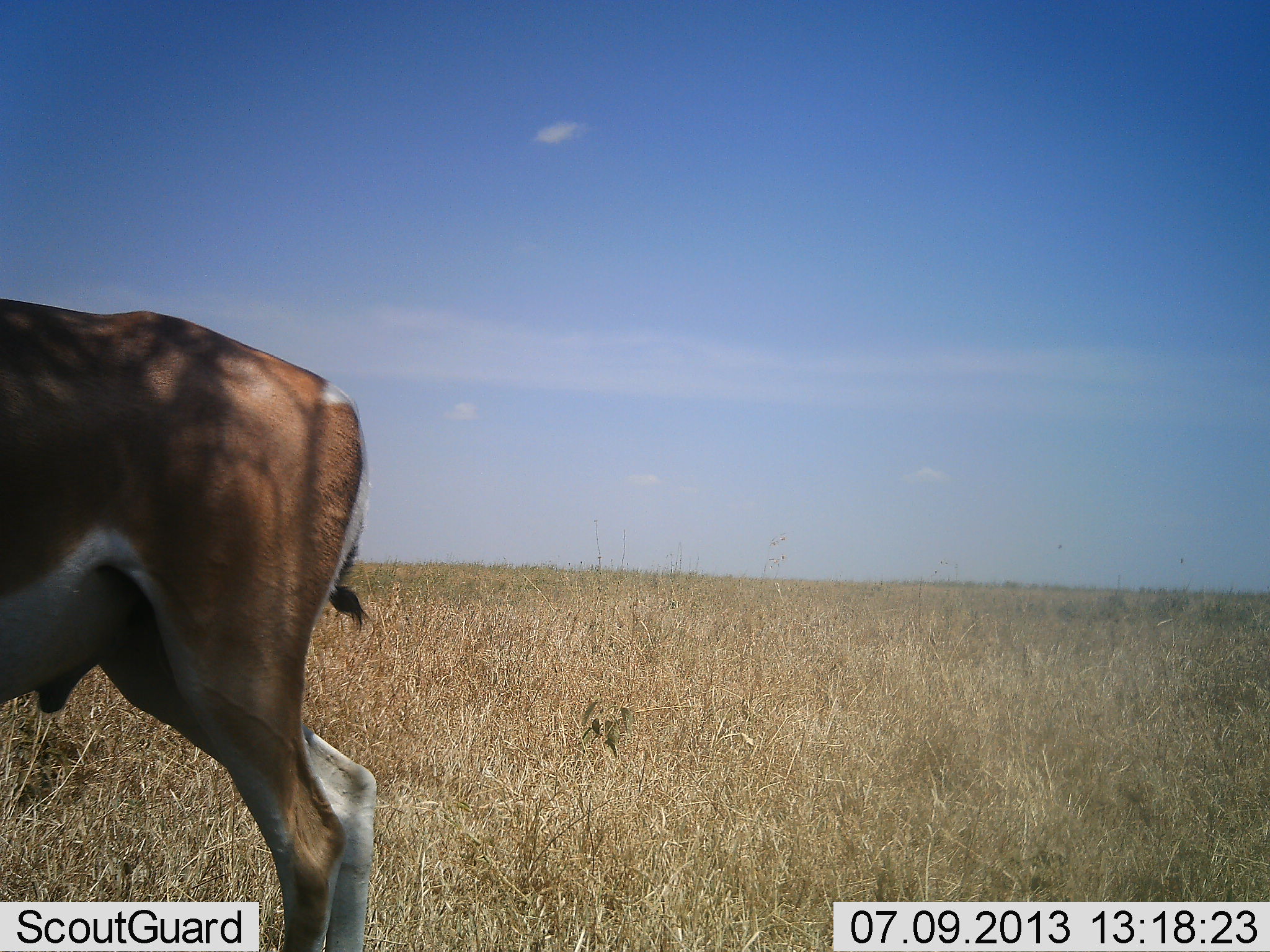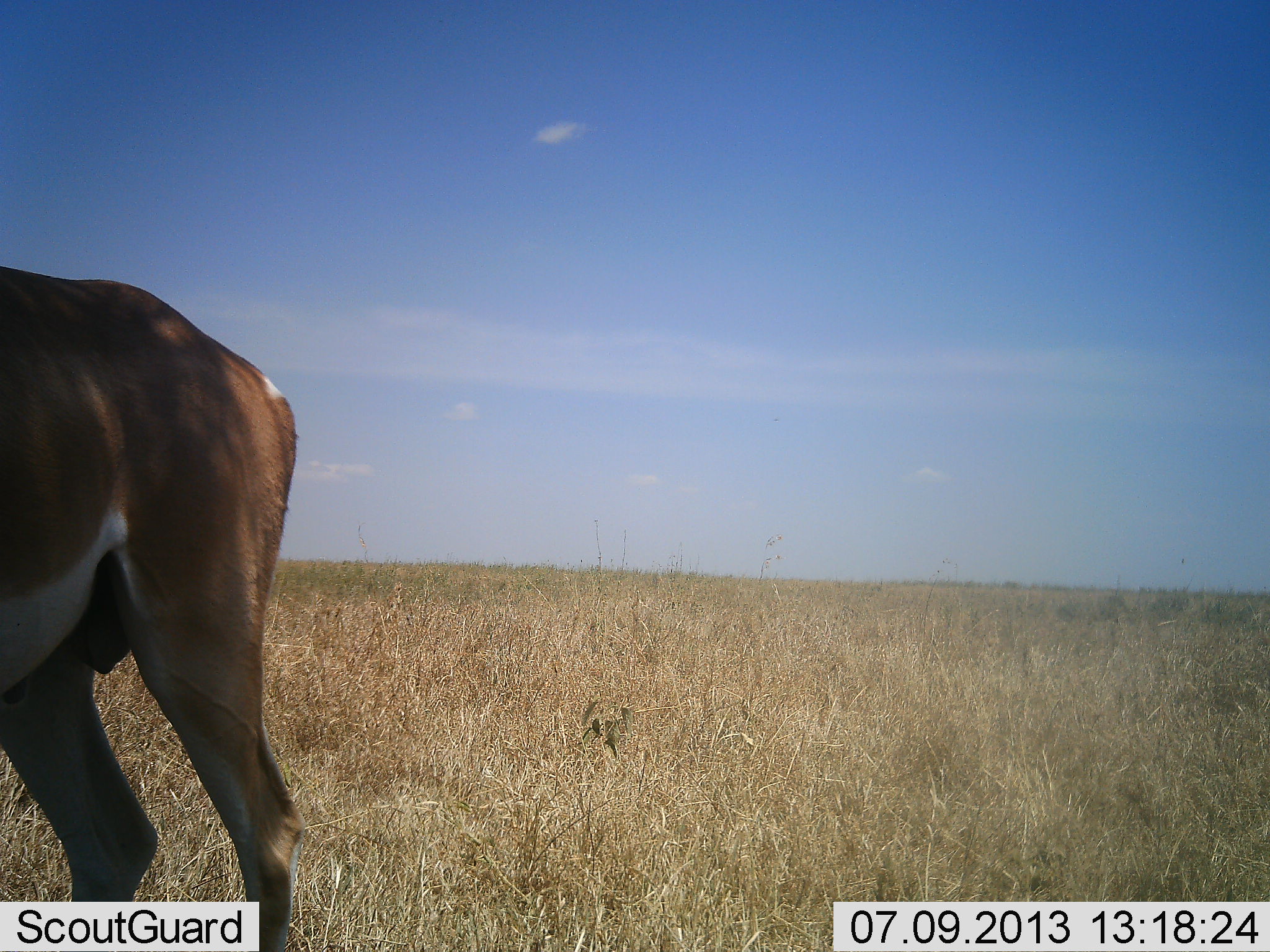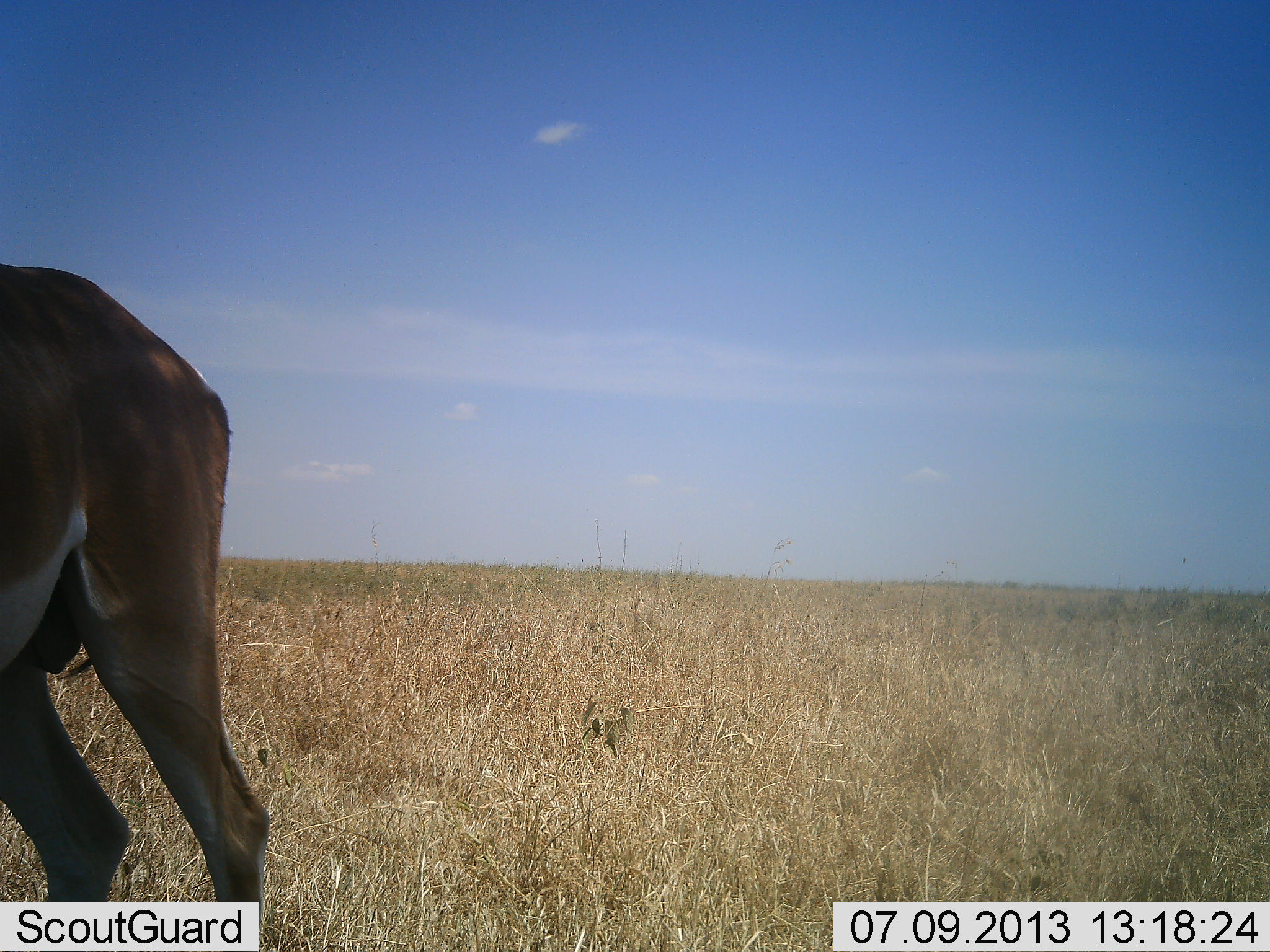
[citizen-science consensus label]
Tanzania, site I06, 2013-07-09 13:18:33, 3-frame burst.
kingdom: Animalia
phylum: Chordata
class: Mammalia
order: Artiodactyla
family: Bovidae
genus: Nanger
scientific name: Nanger granti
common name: grant's gazelle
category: gazellegrants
Gazellegrants (grant's gazelle) (Nanger granti), count 1. Behavior (volunteer vote fractions): standing 50%, resting 0%, moving 60%, interacting 0%. Young present (vote fraction): 0%. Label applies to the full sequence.